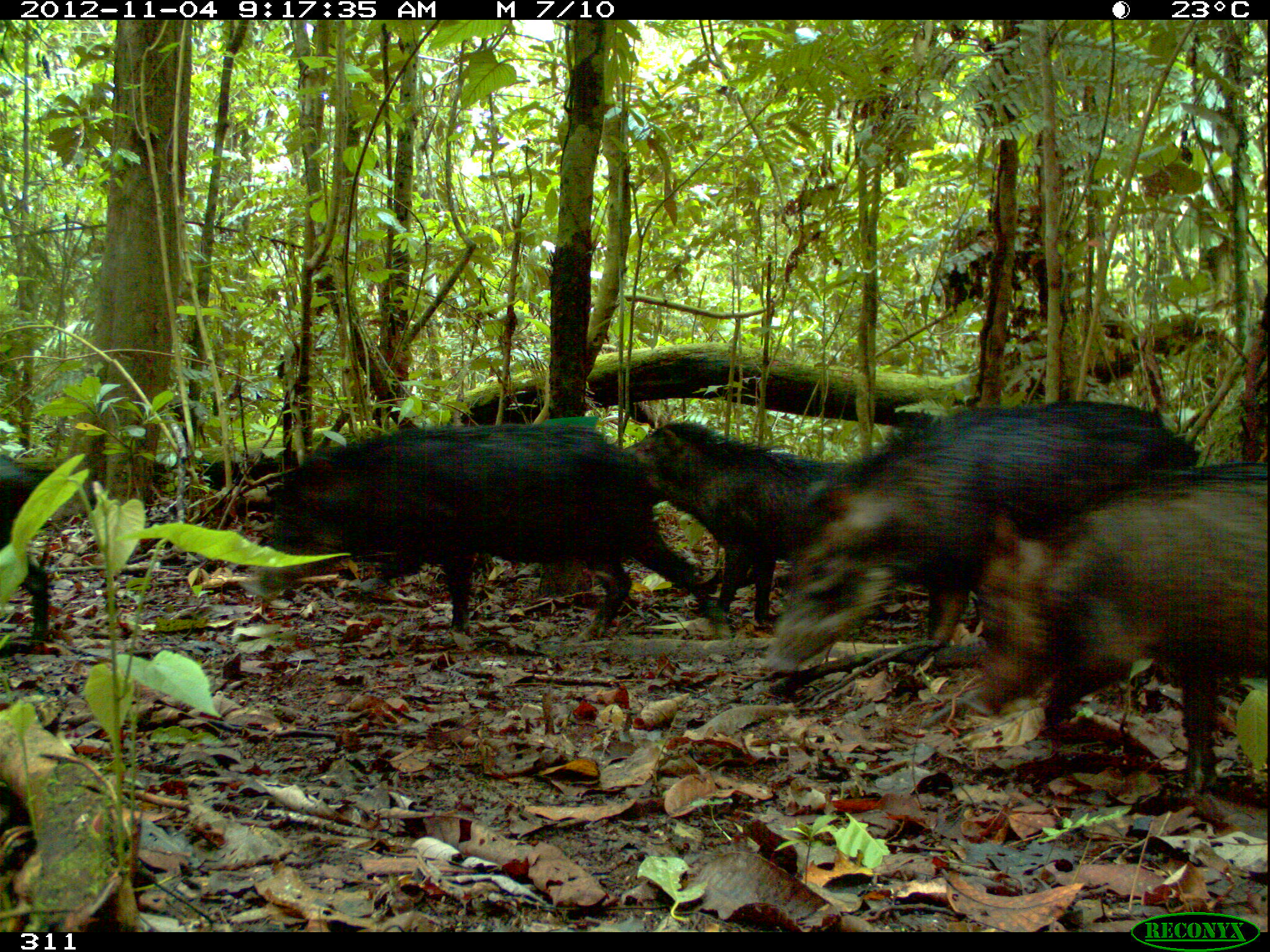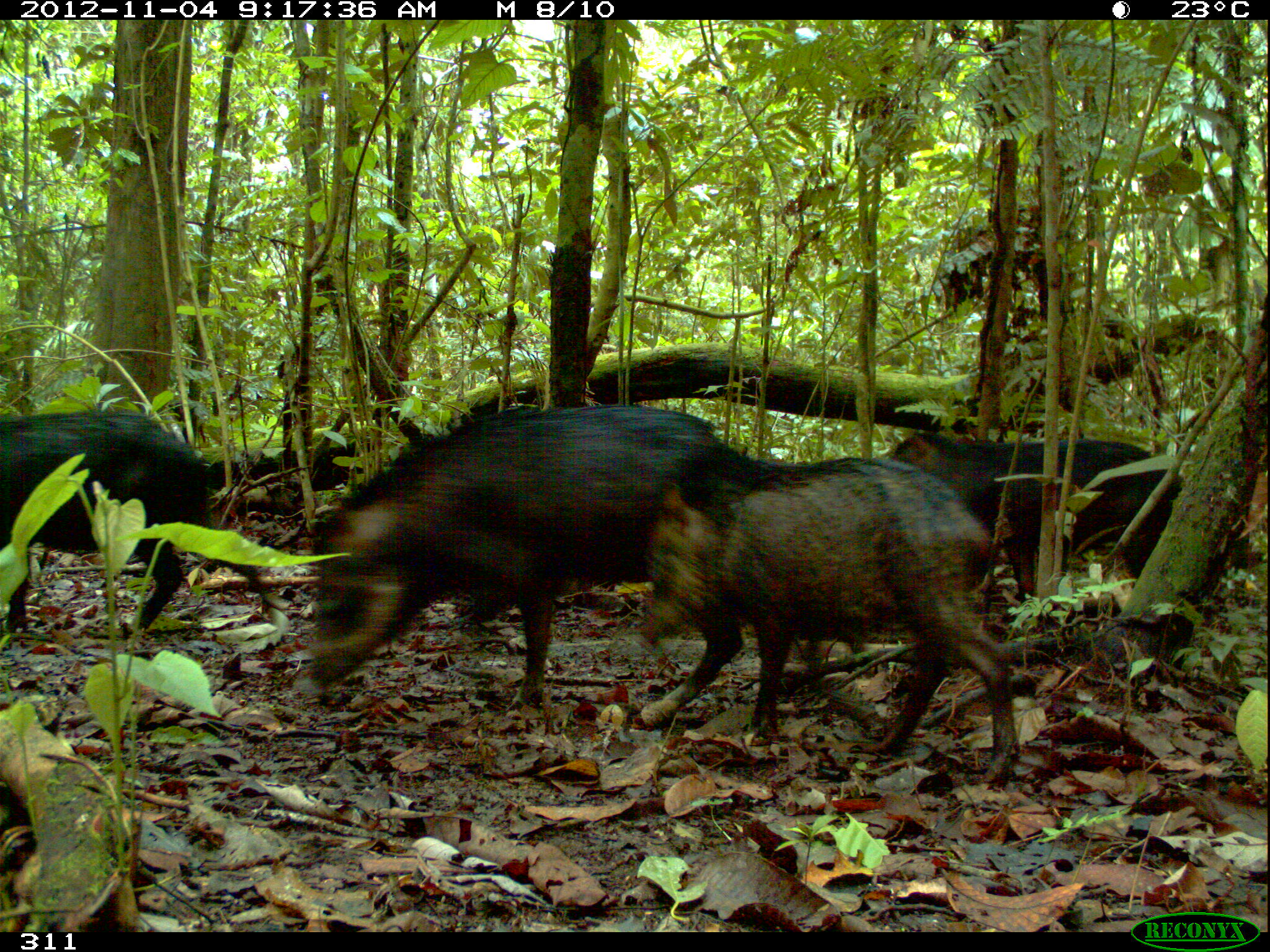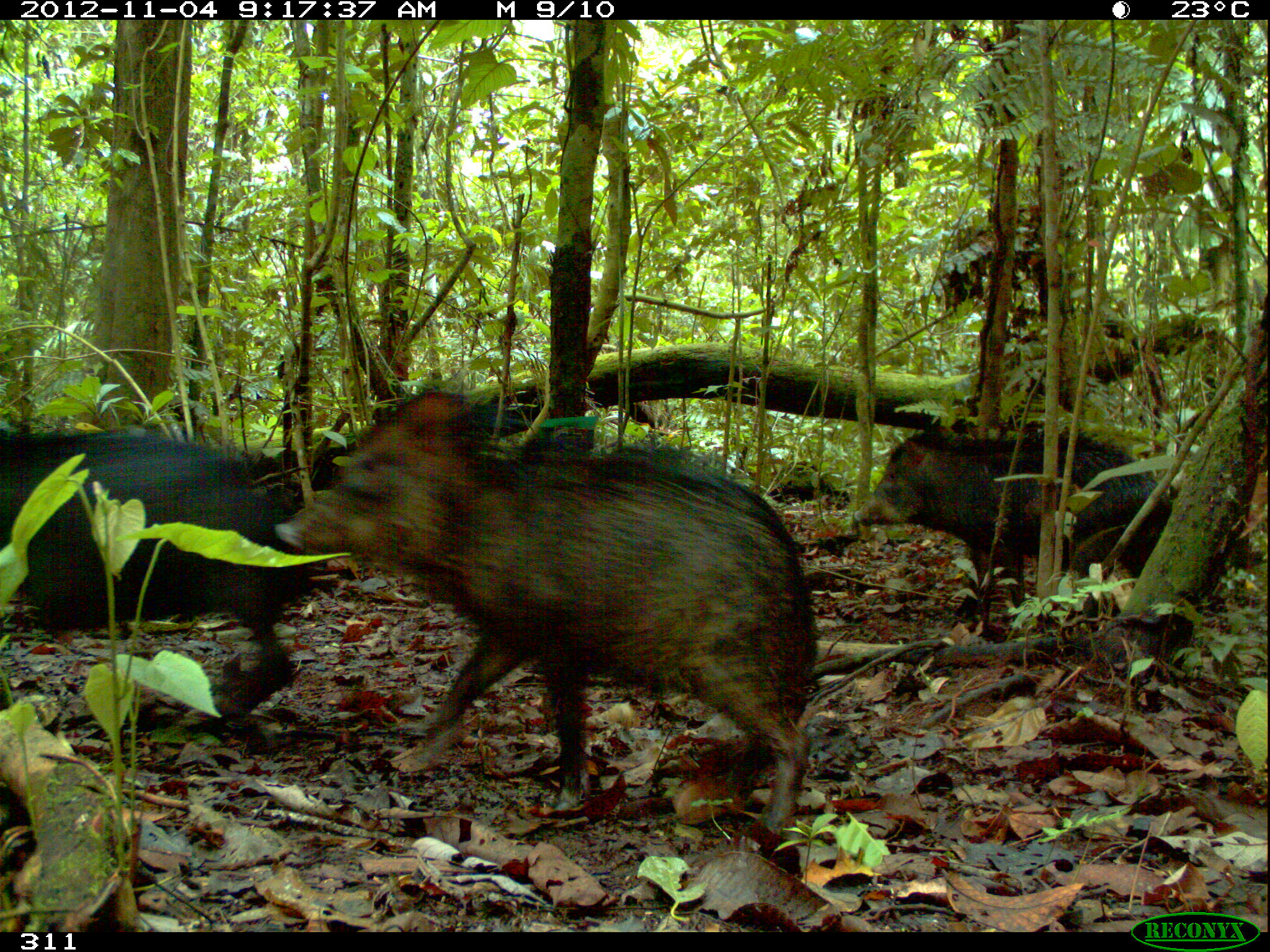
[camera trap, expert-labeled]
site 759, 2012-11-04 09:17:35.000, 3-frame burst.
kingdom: Animalia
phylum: Chordata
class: Mammalia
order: Artiodactyla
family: Tayassuidae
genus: Tayassu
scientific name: Tayassu pecari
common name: white-lipped peccary